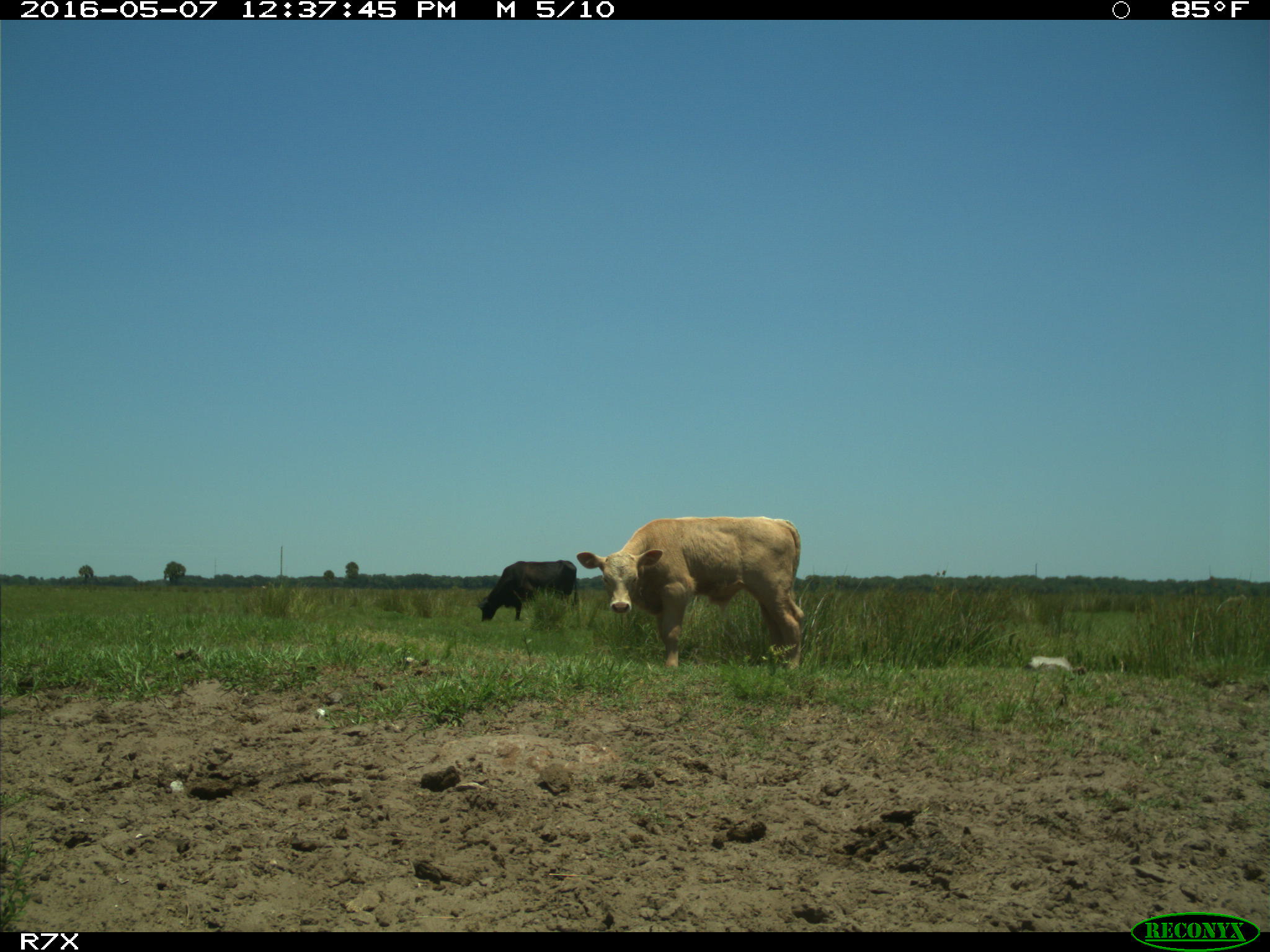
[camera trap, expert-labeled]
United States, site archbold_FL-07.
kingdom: Animalia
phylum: Chordata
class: Mammalia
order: Artiodactyla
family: Bovidae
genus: Bos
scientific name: Bos taurus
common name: domestic cow